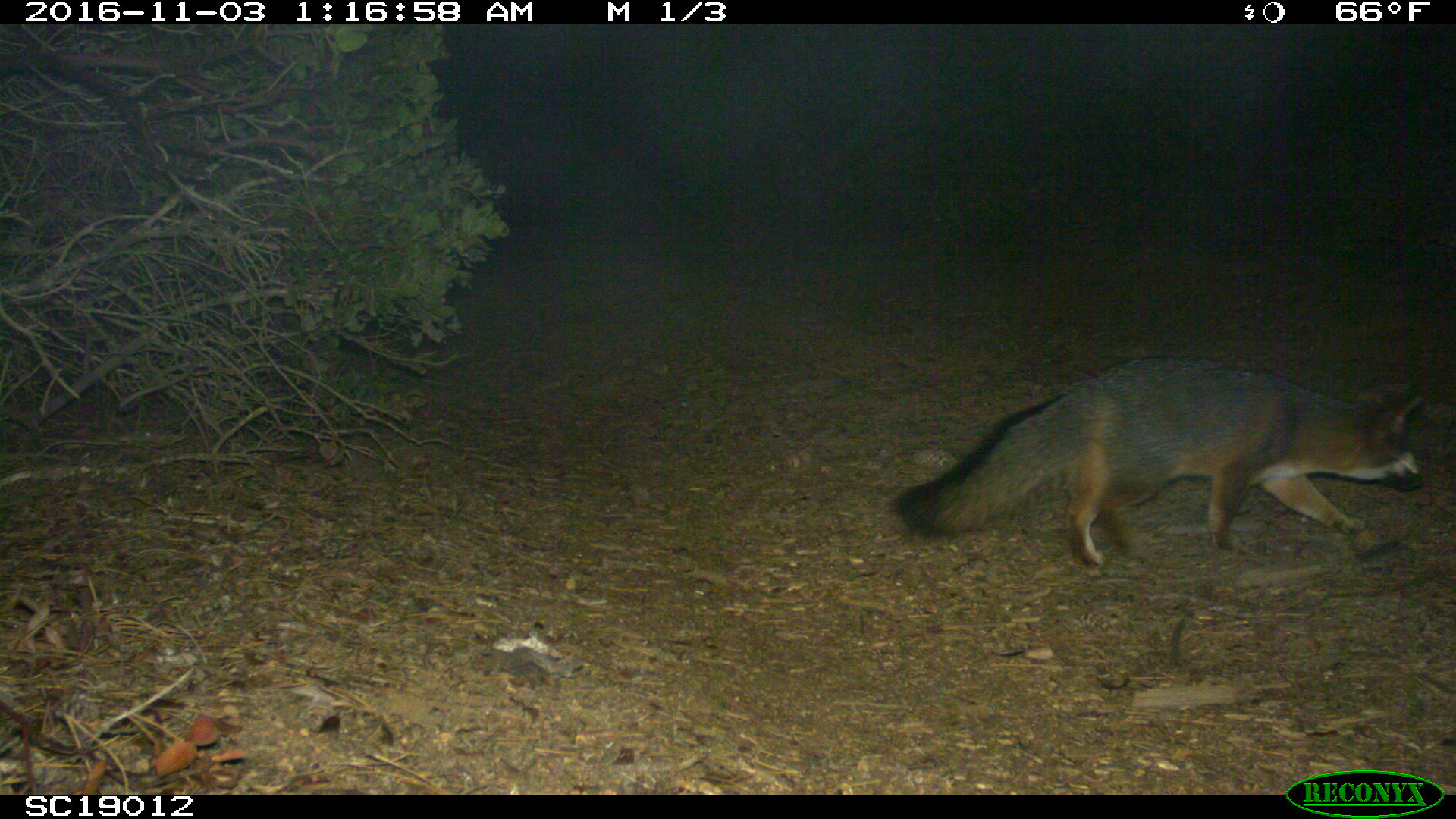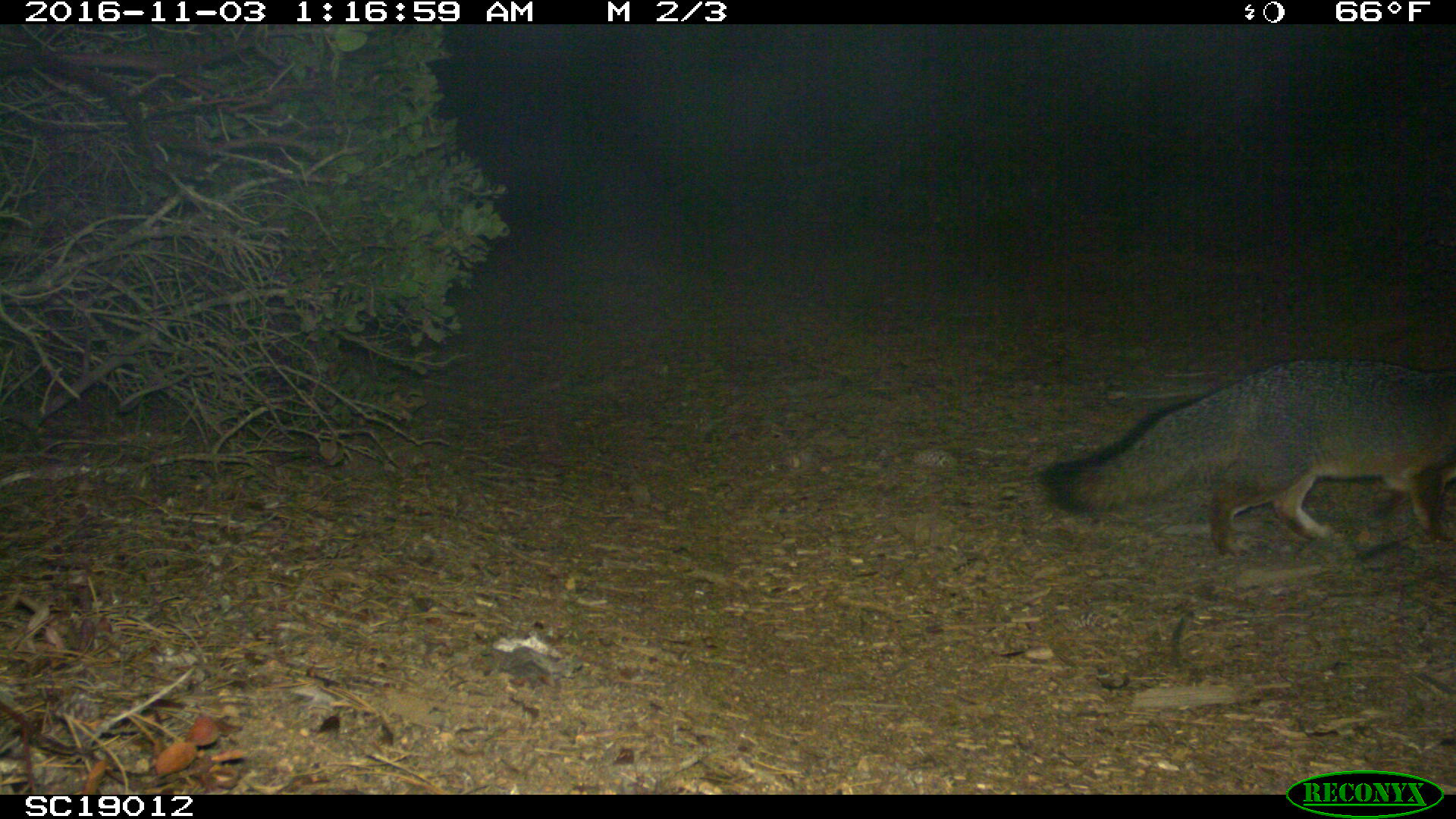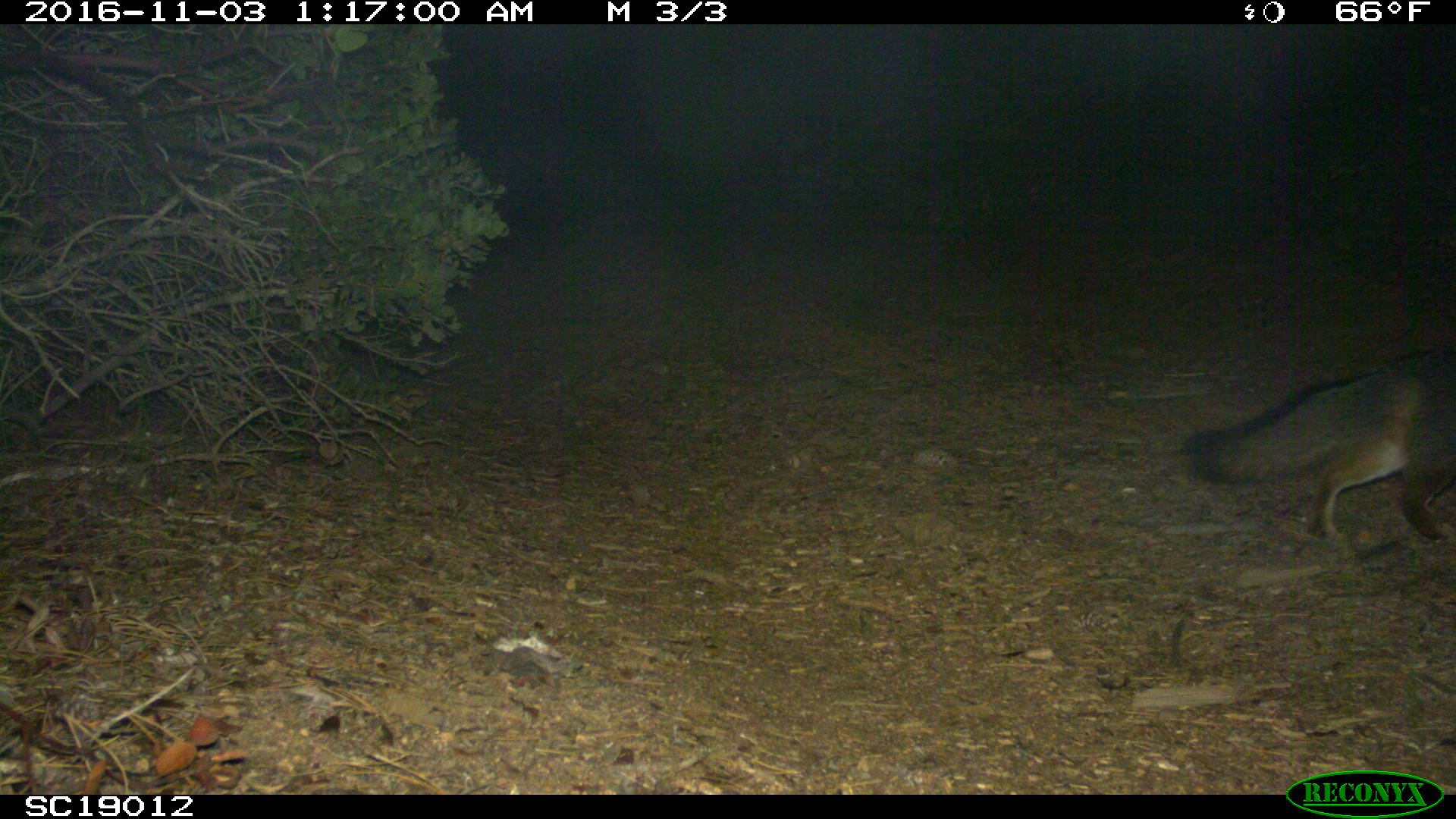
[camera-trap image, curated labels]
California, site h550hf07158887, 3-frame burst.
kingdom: Animalia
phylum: Chordata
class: Mammalia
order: Carnivora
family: Canidae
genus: Urocyon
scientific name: Urocyon littoralis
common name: island fox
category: fox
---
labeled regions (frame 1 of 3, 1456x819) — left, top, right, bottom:
fox: 890, 354, 1427, 566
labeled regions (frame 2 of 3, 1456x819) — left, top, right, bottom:
fox: 1034, 355, 1455, 555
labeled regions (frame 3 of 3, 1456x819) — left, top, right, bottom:
fox: 1178, 345, 1455, 543